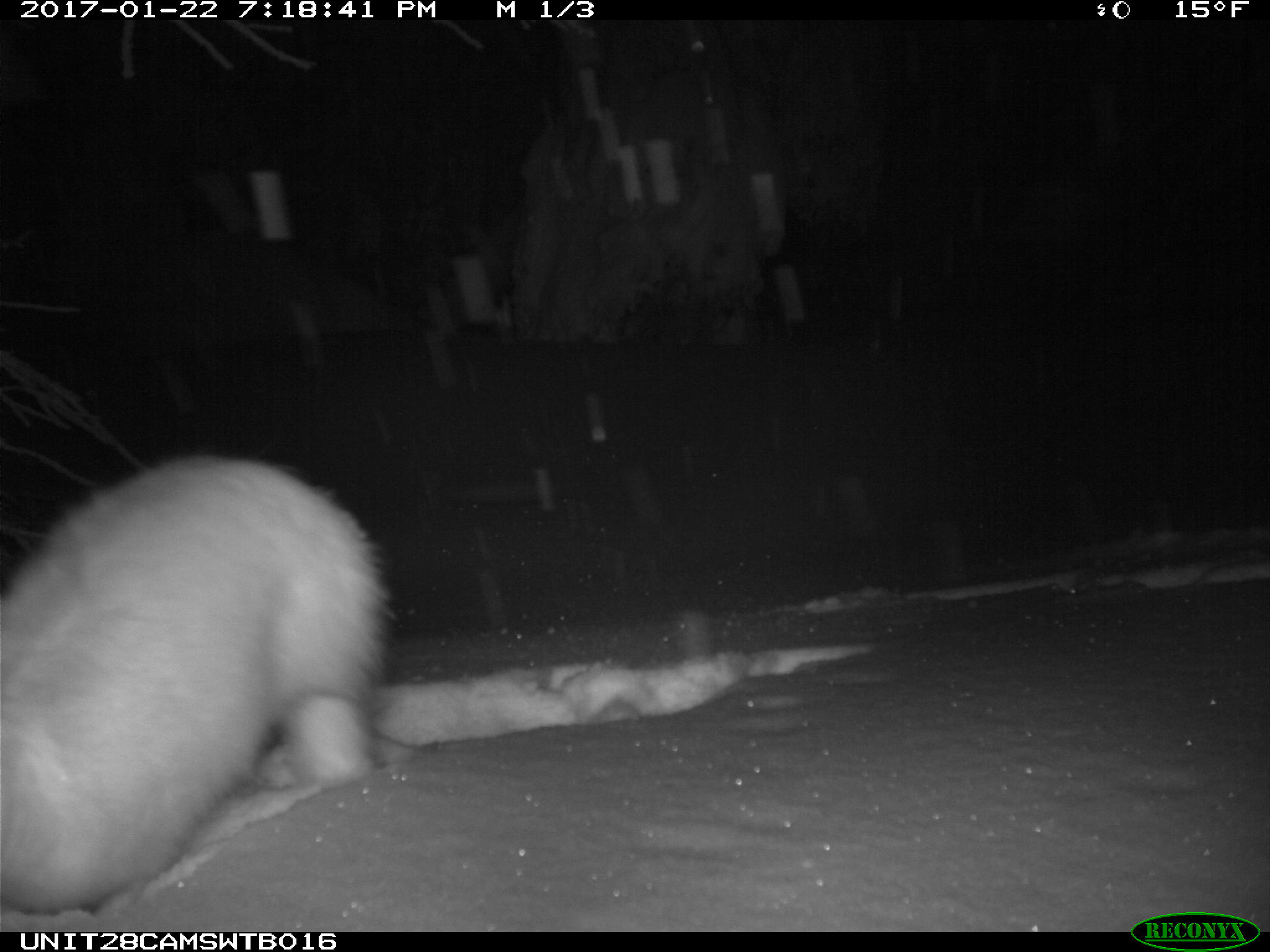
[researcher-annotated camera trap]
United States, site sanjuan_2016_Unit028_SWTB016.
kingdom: Animalia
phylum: Chordata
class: Mammalia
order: Lagomorpha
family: Leporidae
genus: Lepus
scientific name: Lepus americanus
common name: snowshoe hare